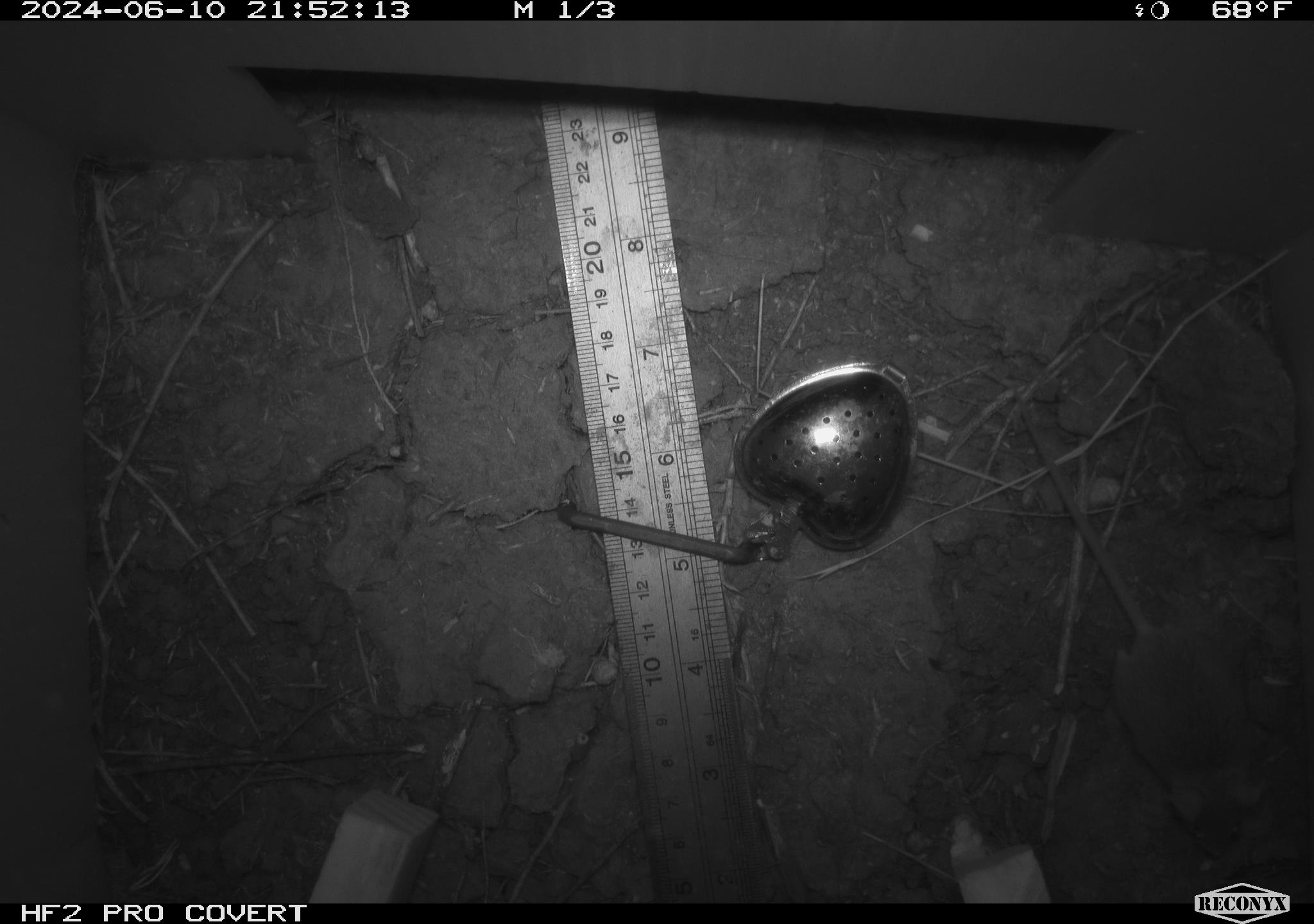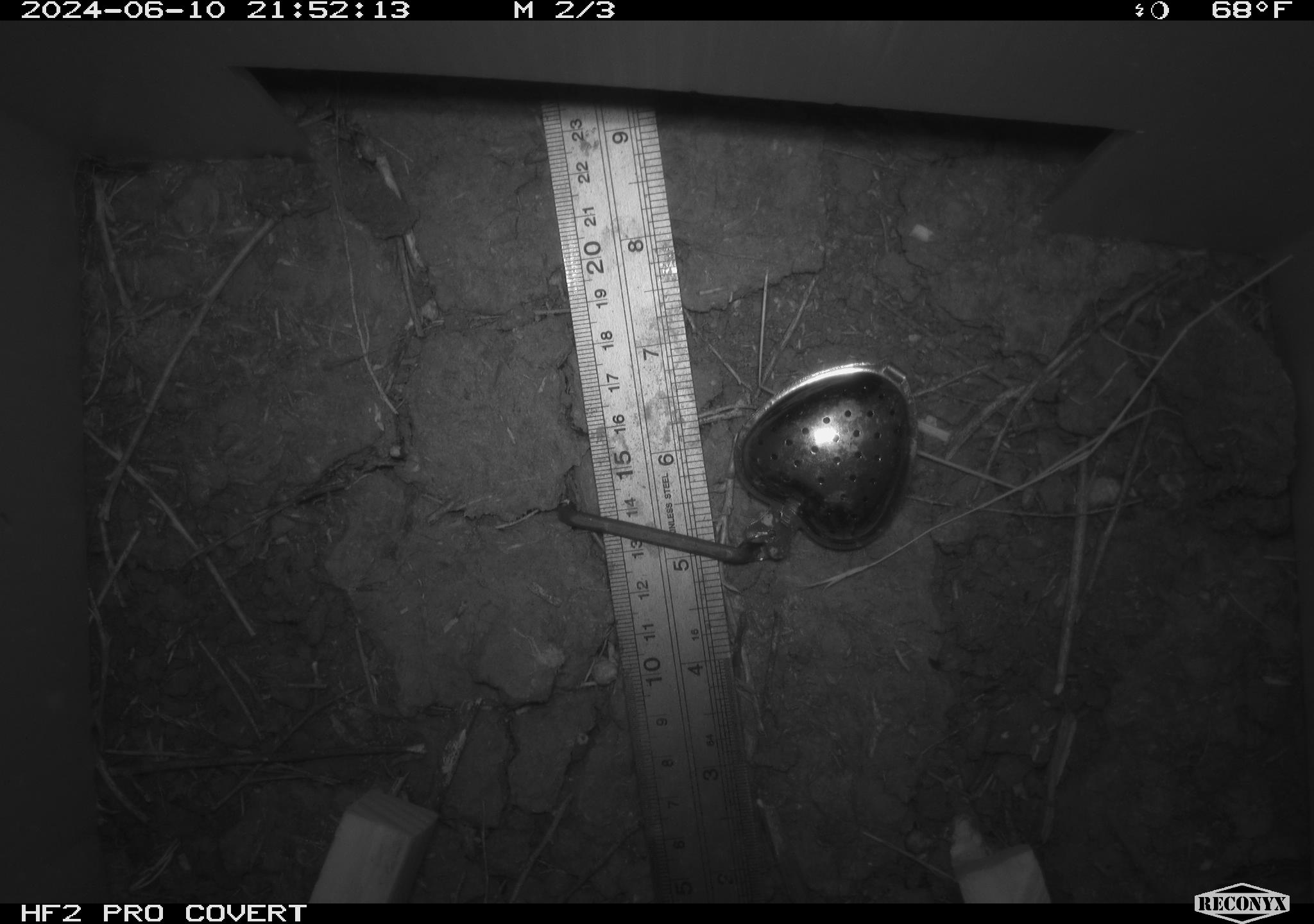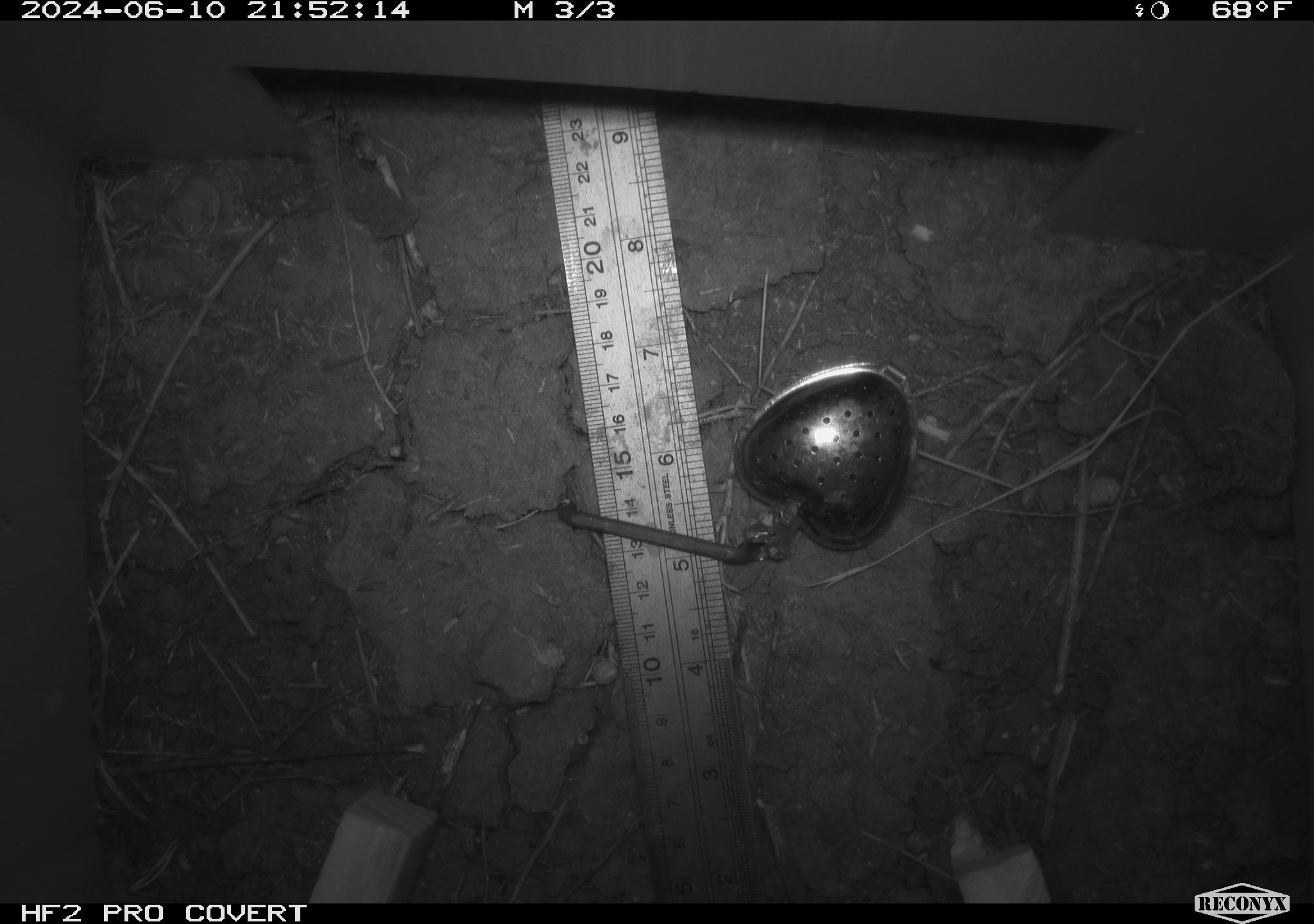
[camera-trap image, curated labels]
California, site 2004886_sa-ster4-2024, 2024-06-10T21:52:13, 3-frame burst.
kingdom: Animalia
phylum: Chordata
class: Mammalia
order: Rodentia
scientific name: Rodentia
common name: mouse species